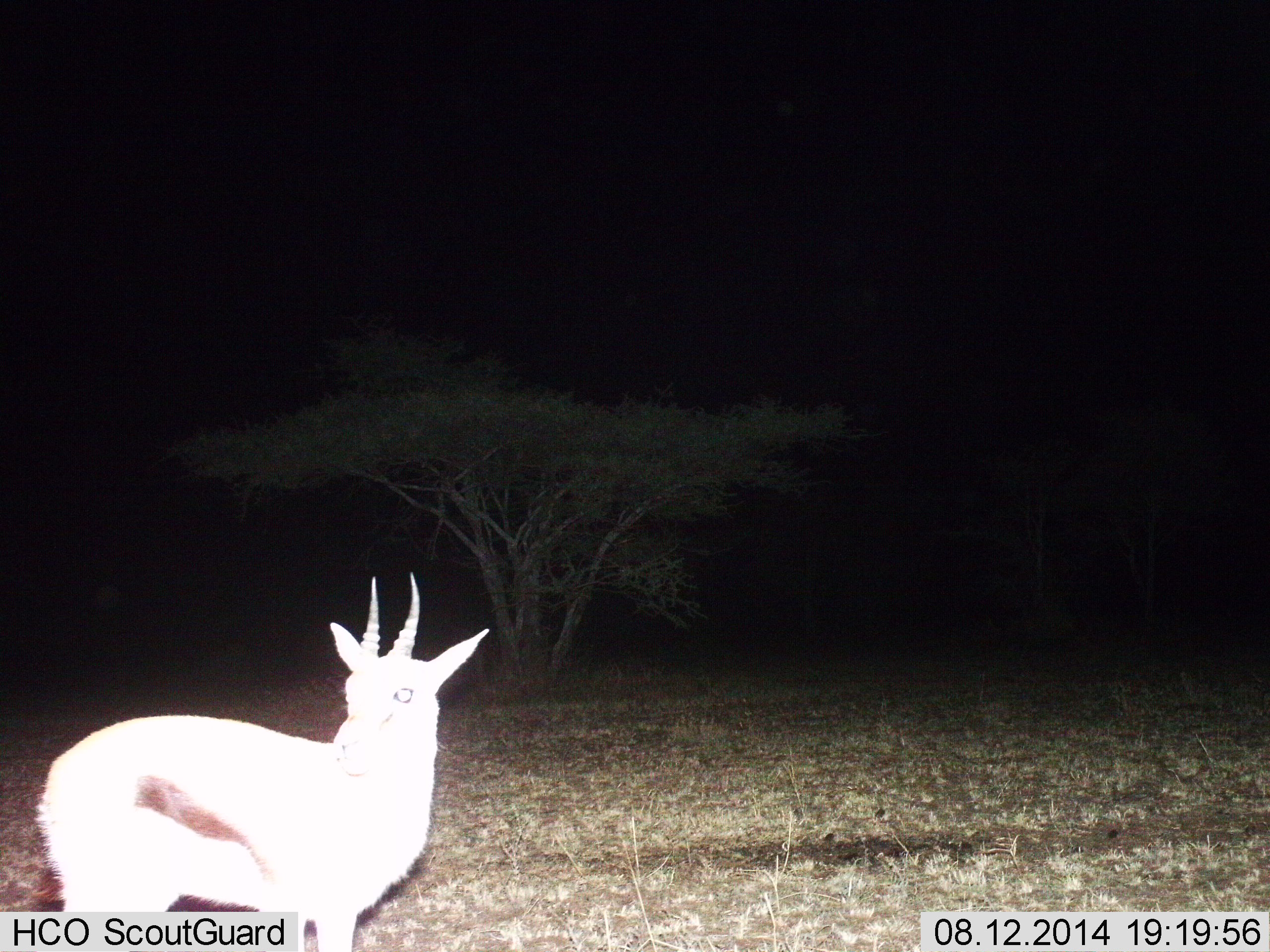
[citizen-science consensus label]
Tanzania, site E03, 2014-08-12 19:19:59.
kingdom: Animalia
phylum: Chordata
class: Mammalia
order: Artiodactyla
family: Bovidae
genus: Eudorcas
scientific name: Eudorcas thomsonii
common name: thomson's gazelle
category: gazellethomsons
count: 1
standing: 90%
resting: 0%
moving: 10%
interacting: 0%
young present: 10%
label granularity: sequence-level